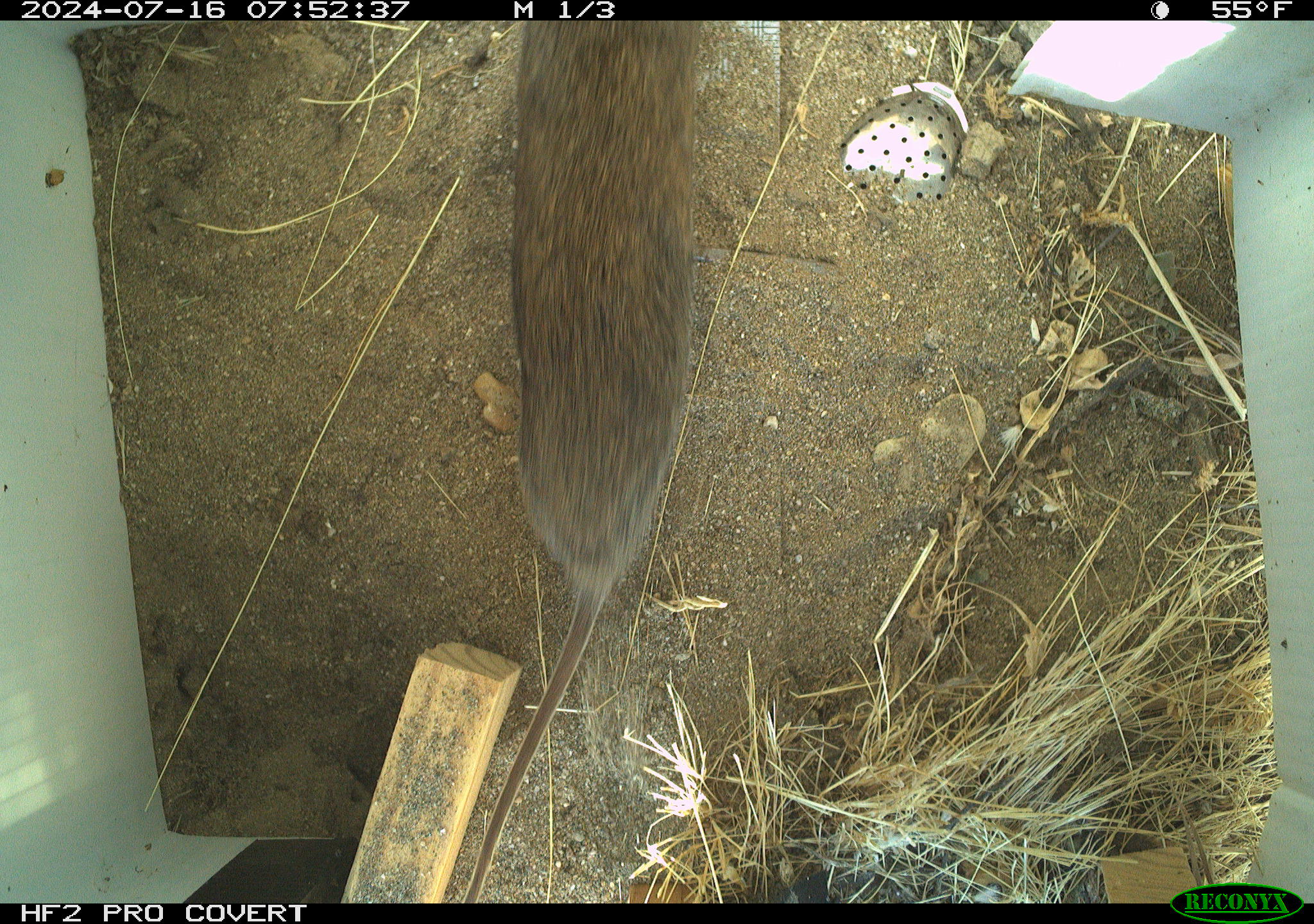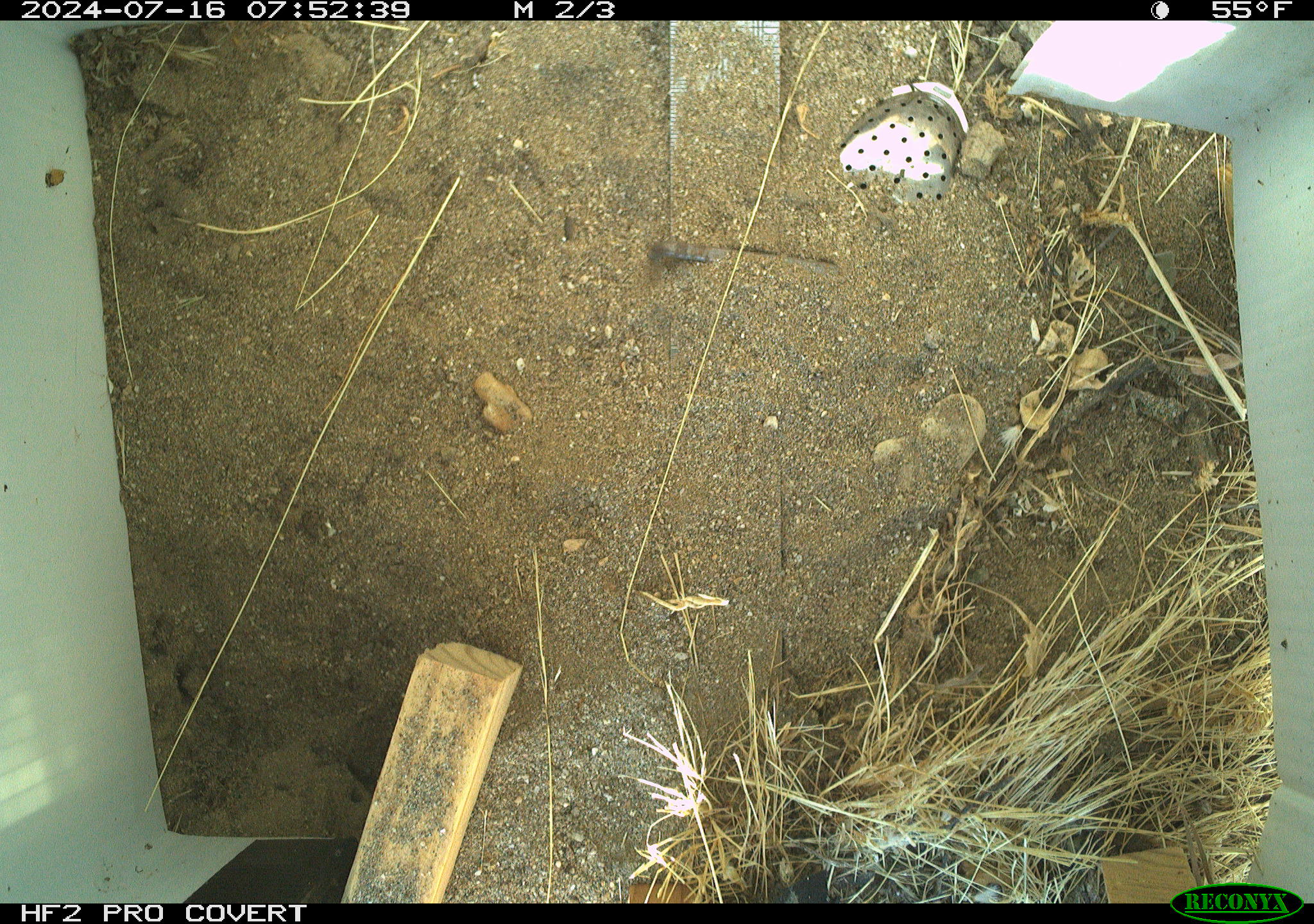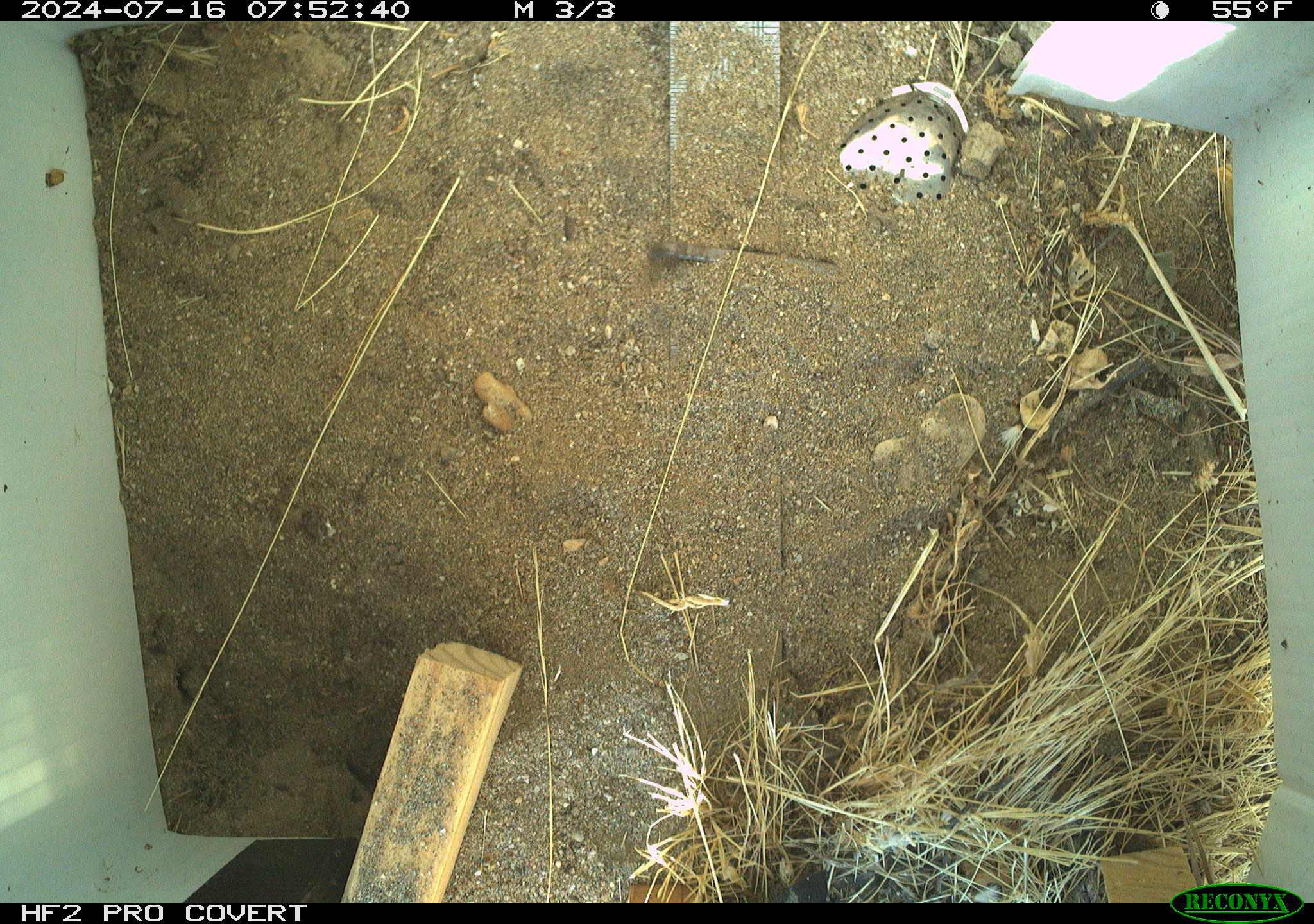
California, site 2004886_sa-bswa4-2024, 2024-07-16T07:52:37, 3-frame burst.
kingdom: Animalia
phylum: Chordata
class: Mammalia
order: Rodentia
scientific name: Rodentia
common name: rodent